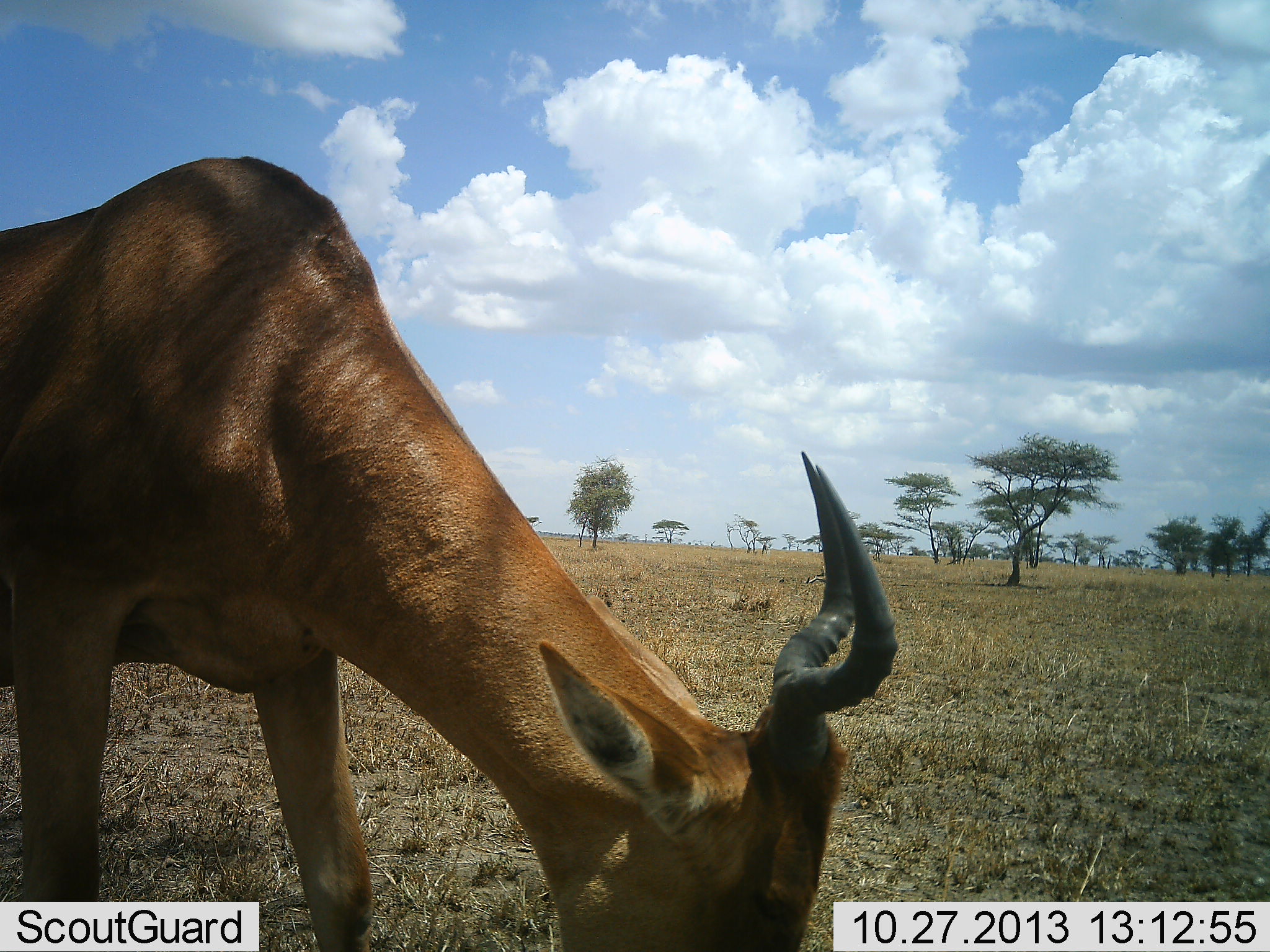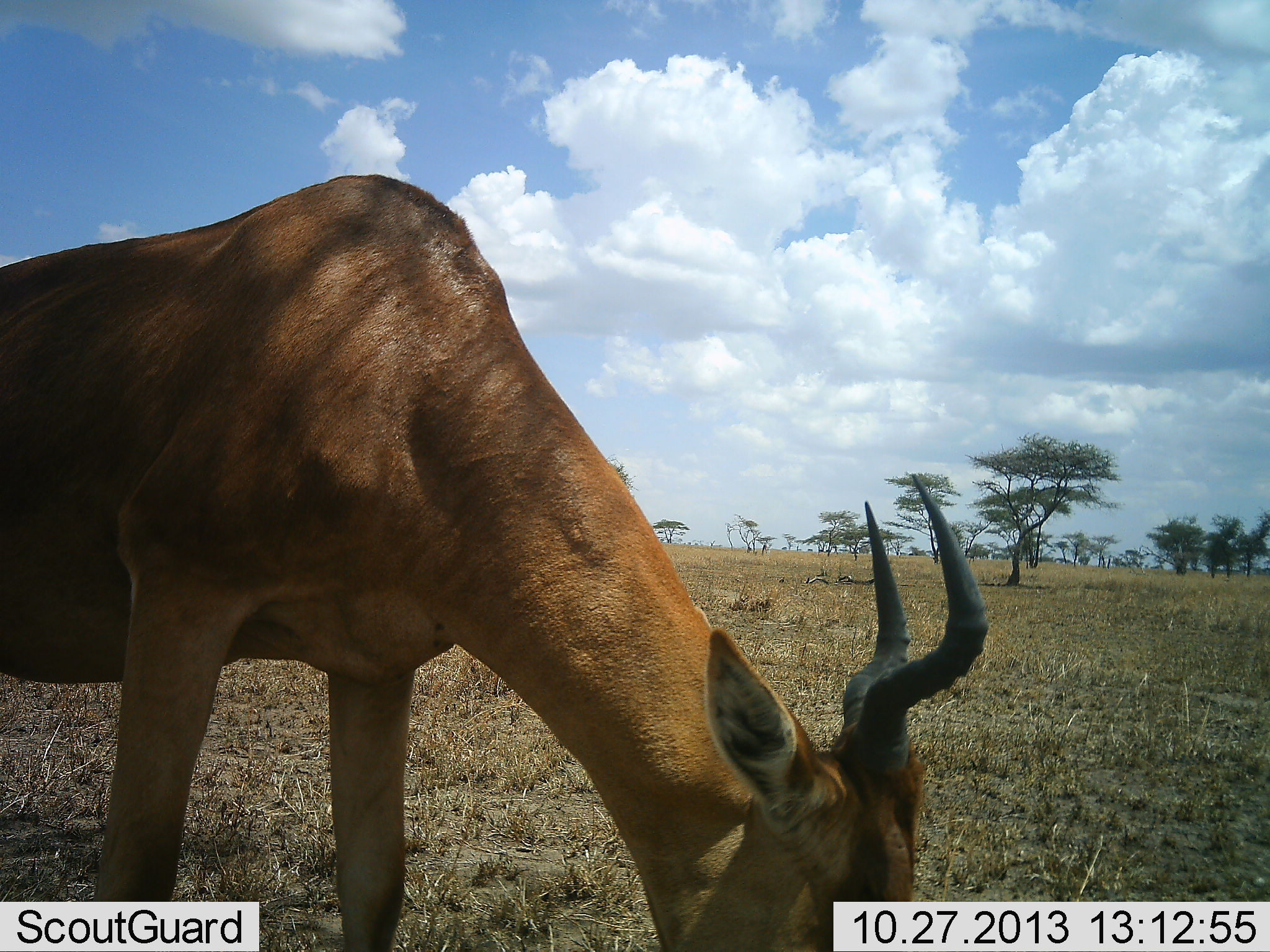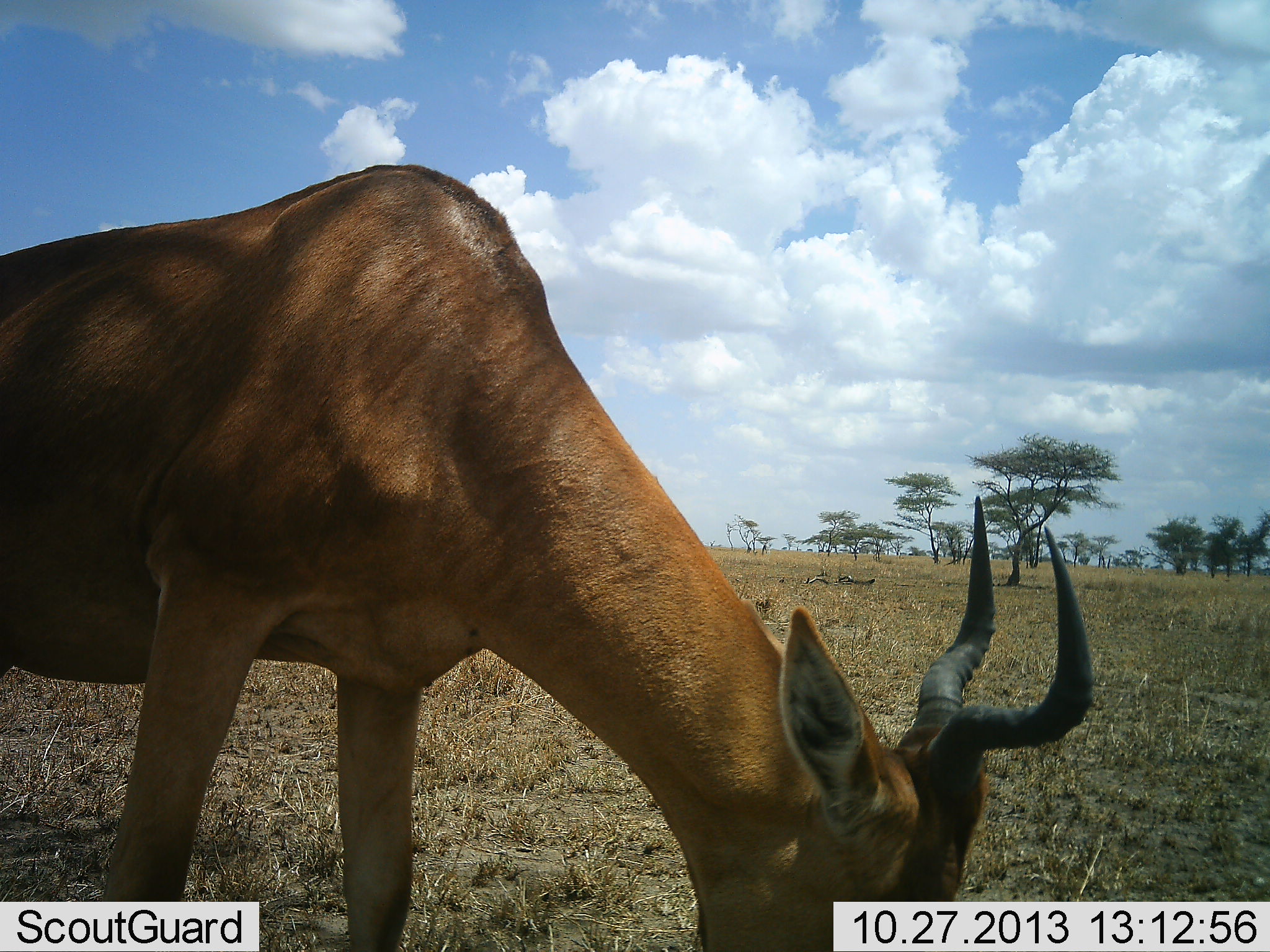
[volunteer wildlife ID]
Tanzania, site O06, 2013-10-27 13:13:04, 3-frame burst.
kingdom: Animalia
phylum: Chordata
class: Mammalia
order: Artiodactyla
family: Bovidae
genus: Alcelaphus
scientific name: Alcelaphus buselaphus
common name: hartebeest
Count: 1.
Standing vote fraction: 24%.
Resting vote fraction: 0%.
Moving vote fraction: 5%.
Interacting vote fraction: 0%.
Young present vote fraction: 0%.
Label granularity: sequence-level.